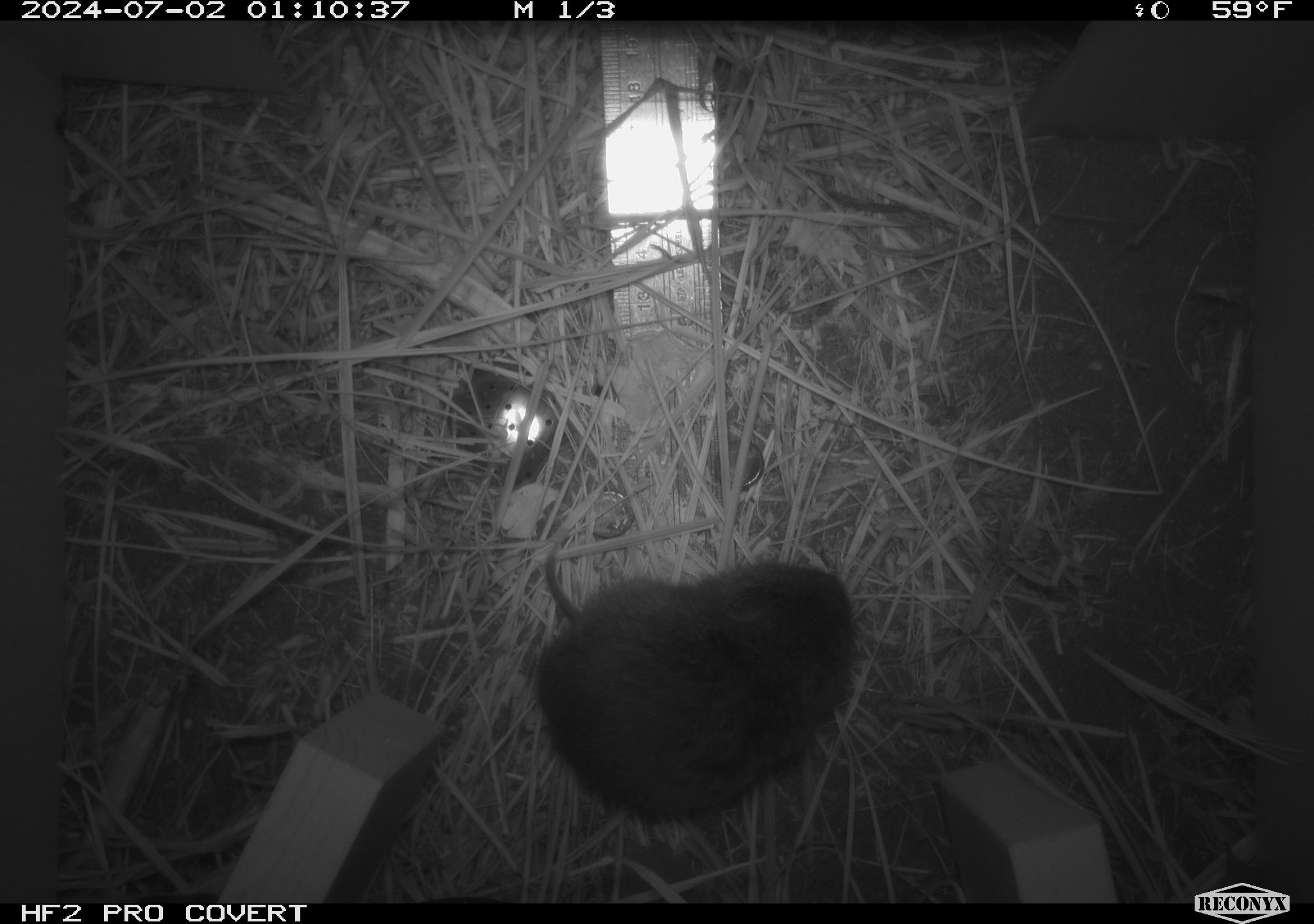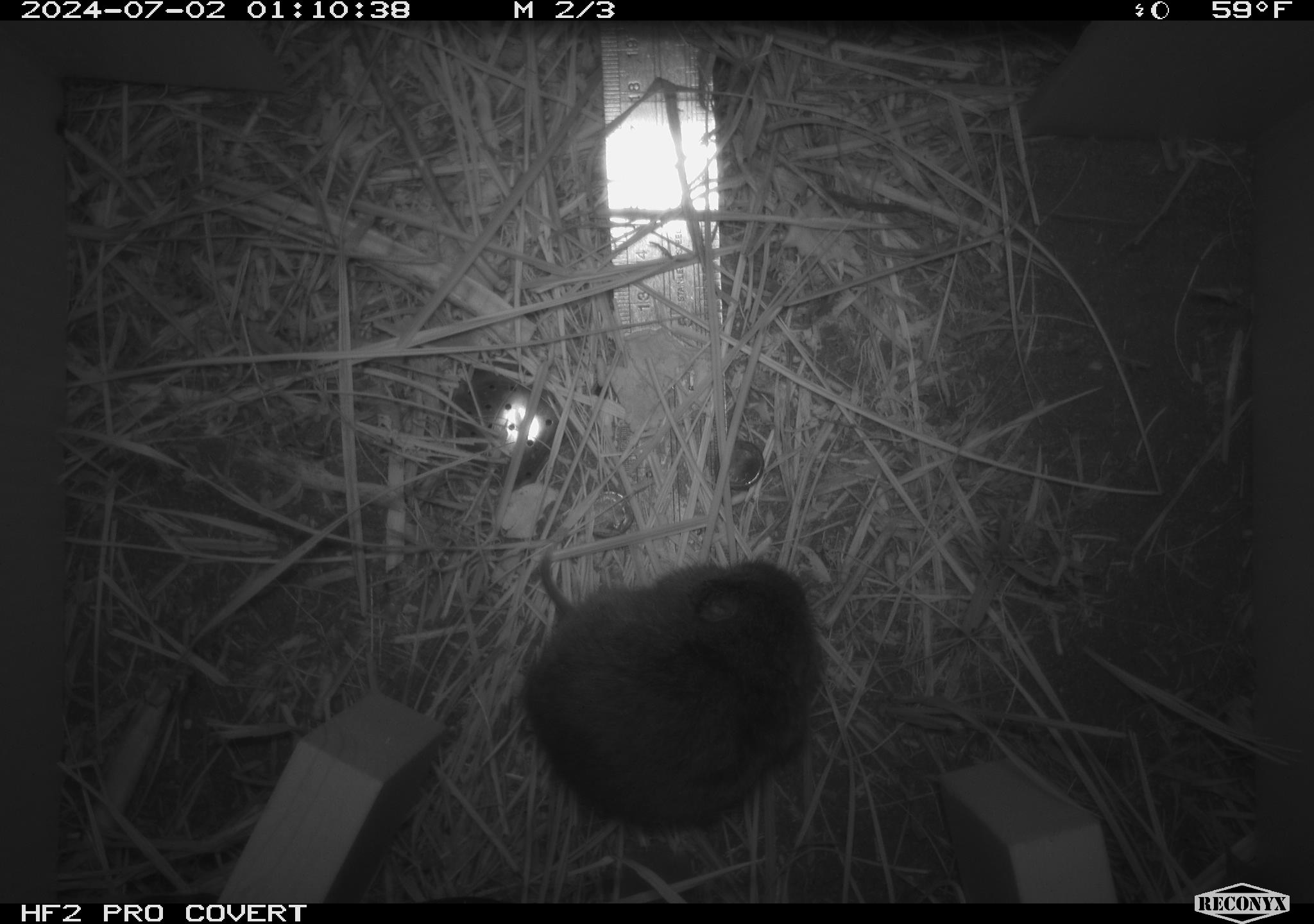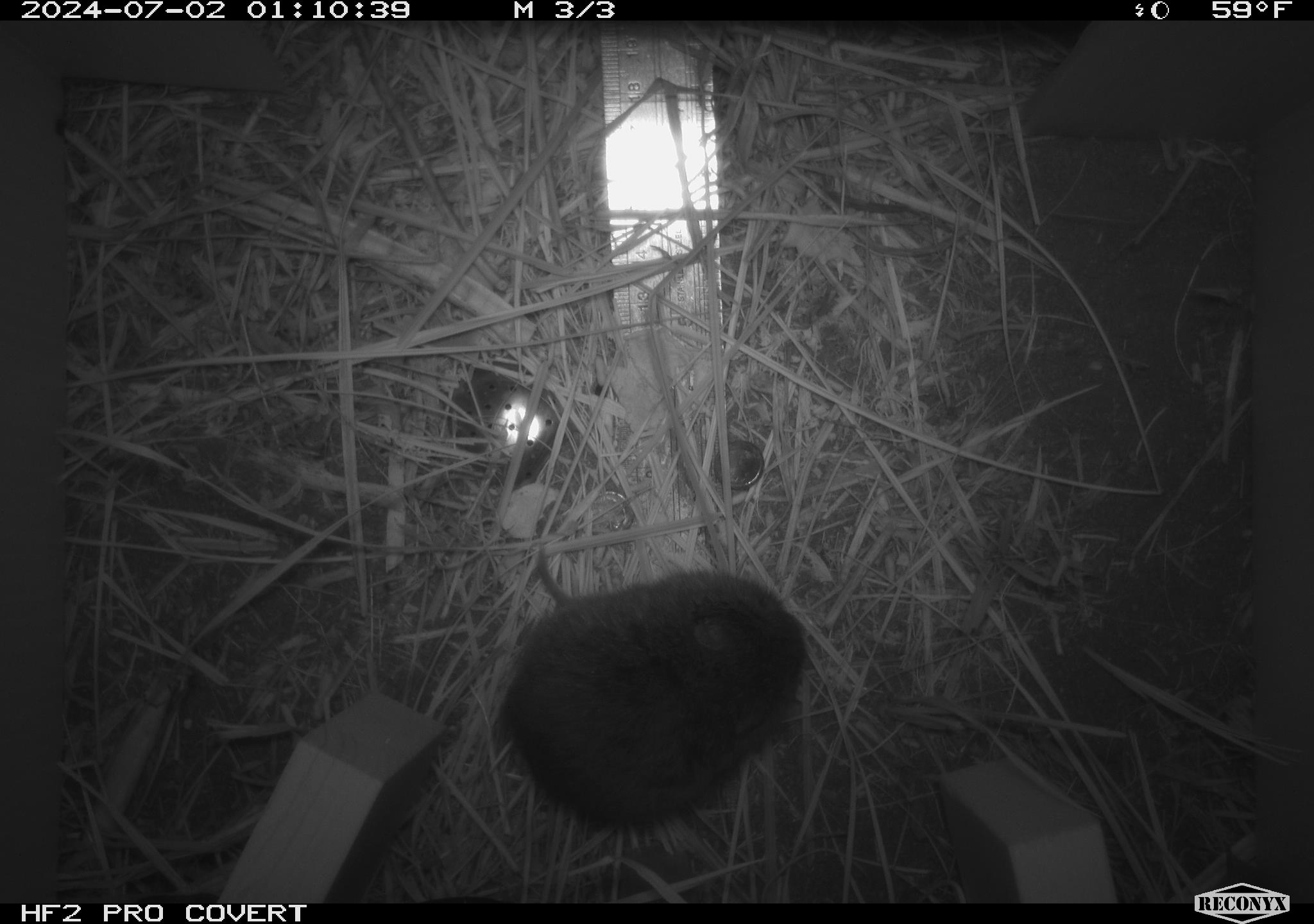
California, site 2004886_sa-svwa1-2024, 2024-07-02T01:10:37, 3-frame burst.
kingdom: Animalia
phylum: Chordata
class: Mammalia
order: Rodentia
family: Cricetidae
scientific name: Arvicolinae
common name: voles, lemmings, and muskrats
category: arvicolinae subfamily